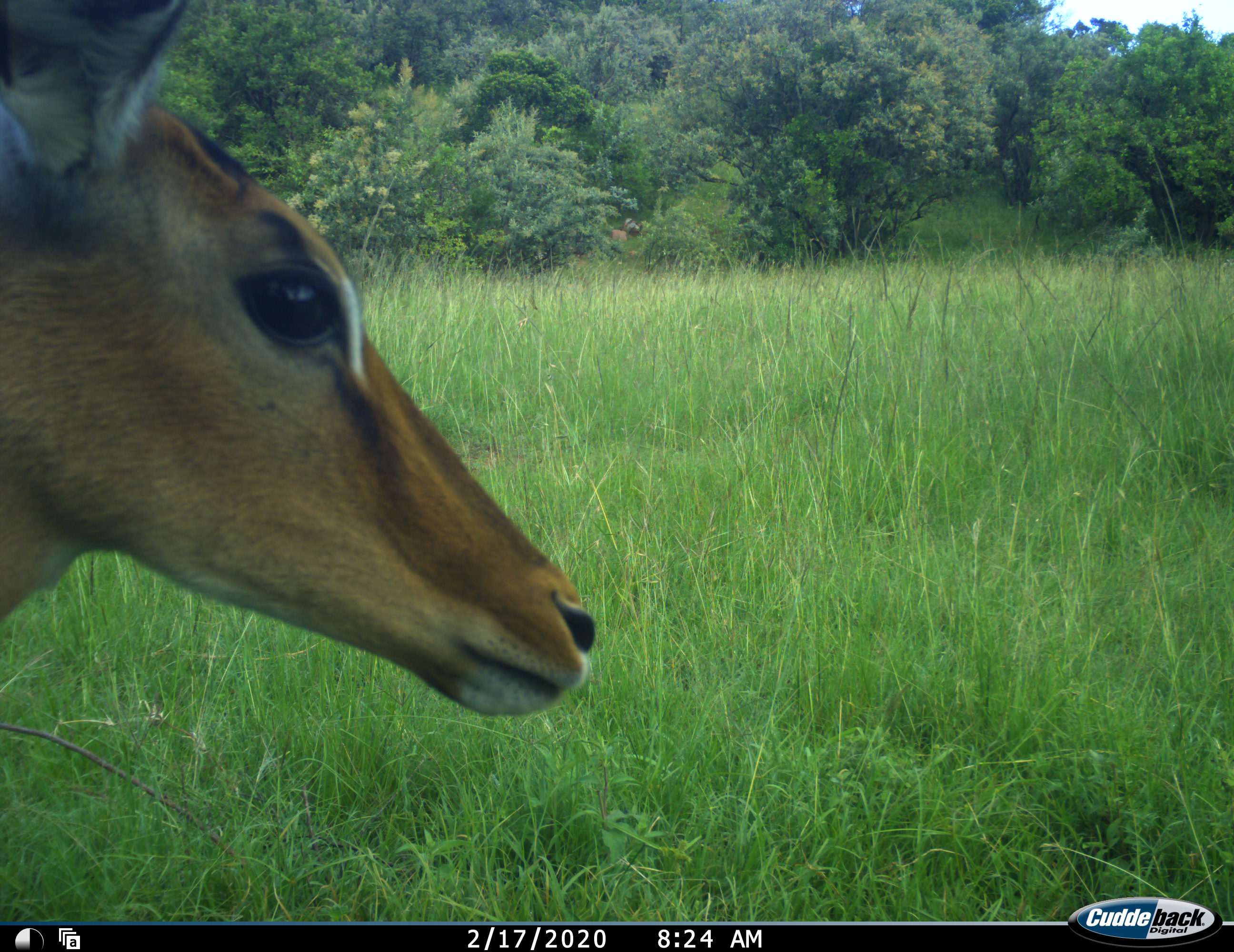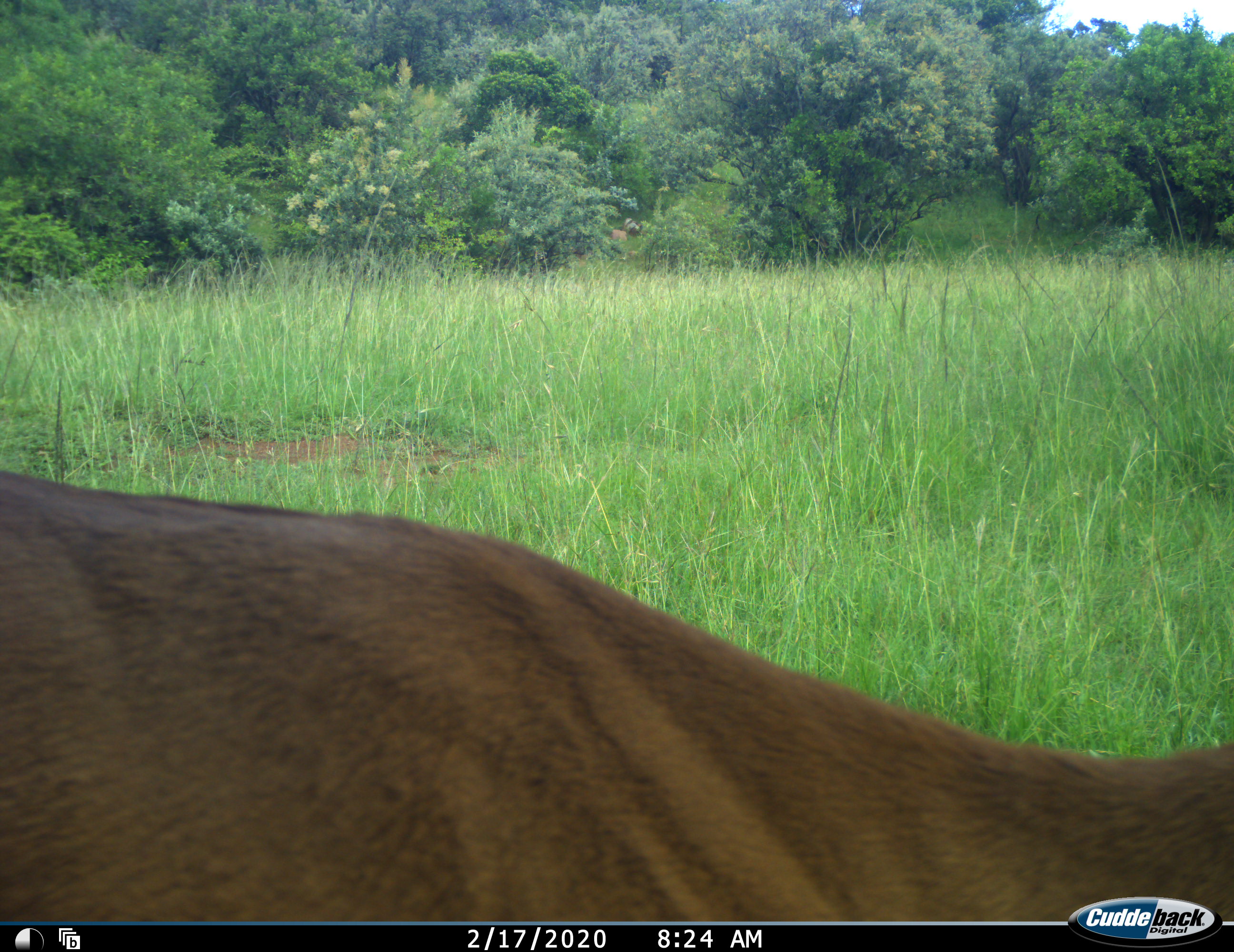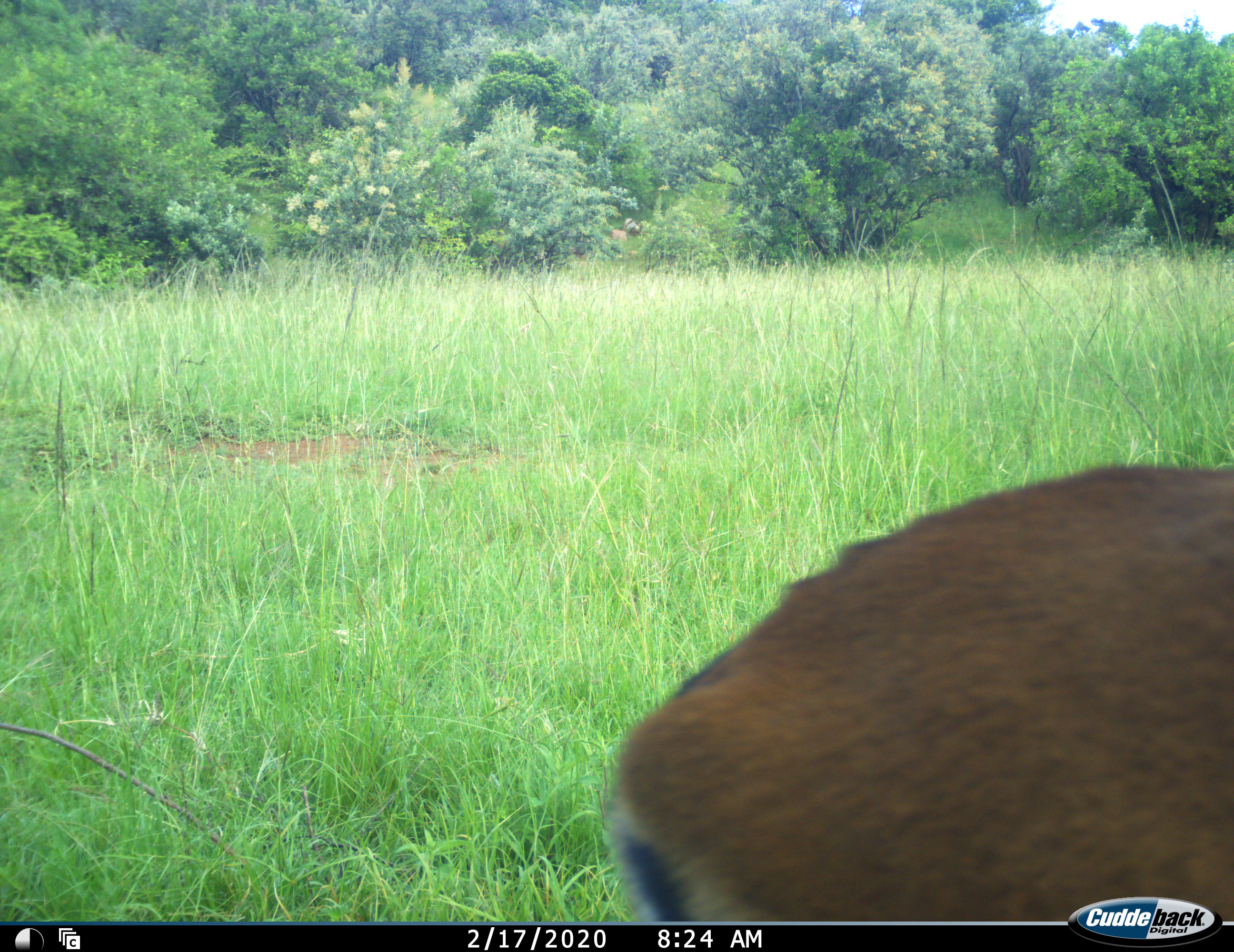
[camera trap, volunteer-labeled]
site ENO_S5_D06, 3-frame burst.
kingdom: Animalia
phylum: Chordata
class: Mammalia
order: Artiodactyla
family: Bovidae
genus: Aepyceros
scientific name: Aepyceros melampus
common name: impala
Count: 1.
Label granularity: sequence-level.